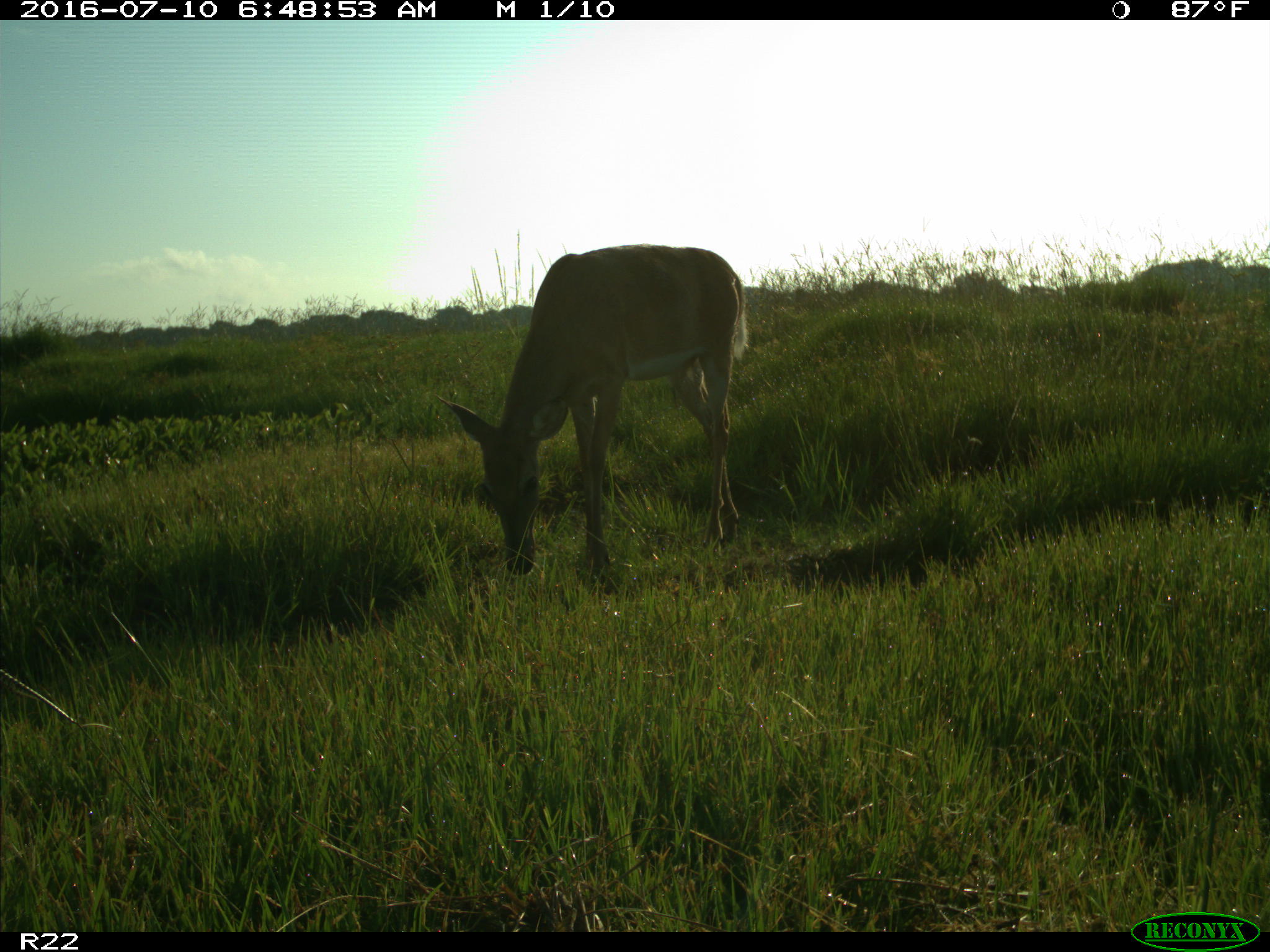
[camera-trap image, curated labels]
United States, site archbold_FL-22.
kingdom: Animalia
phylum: Chordata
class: Mammalia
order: Artiodactyla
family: Cervidae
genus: Odocoileus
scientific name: Odocoileus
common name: deer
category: unidentified deer